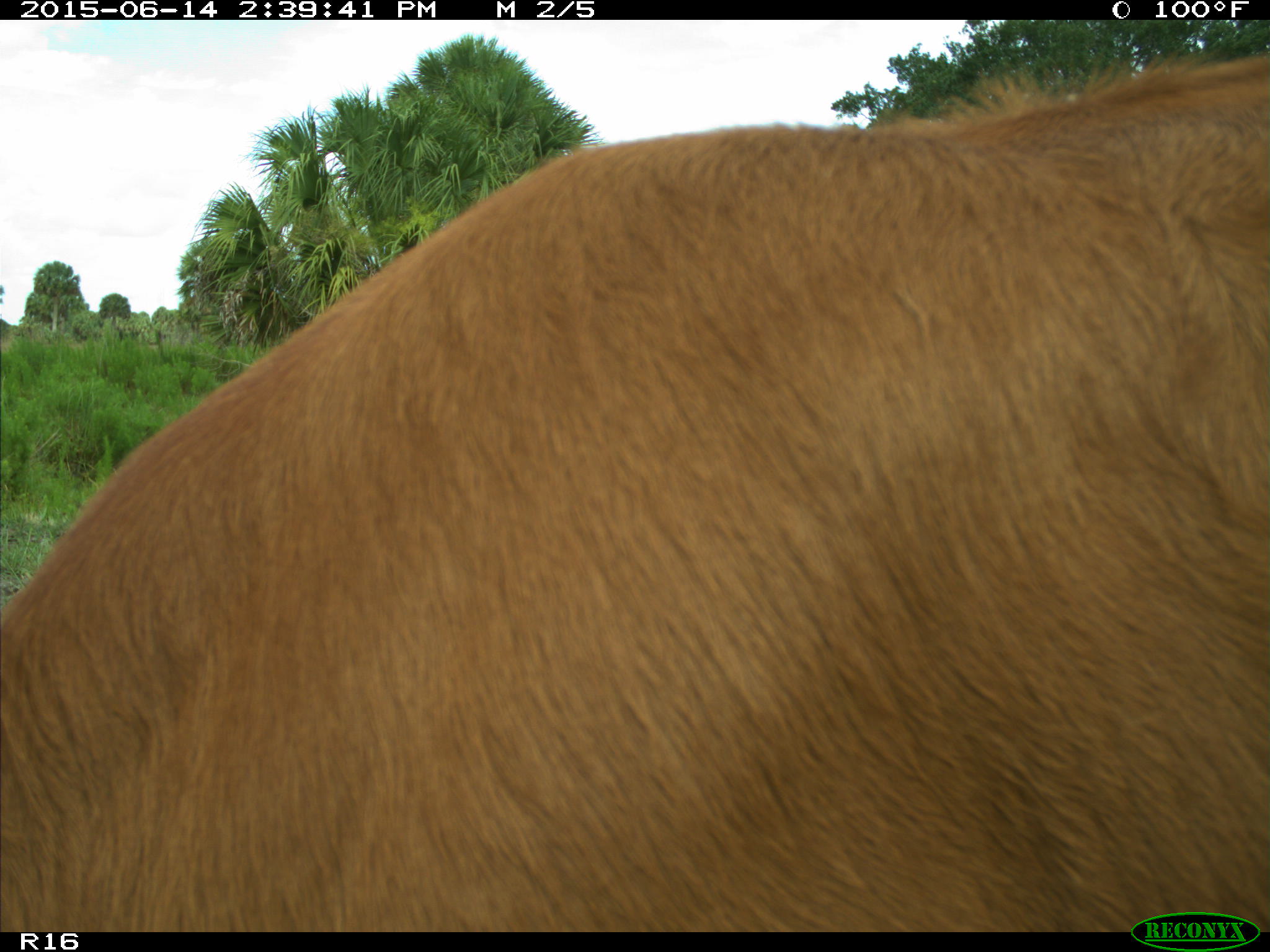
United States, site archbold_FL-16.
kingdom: Animalia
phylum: Chordata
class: Mammalia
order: Artiodactyla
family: Bovidae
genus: Bos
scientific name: Bos taurus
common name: domestic cow